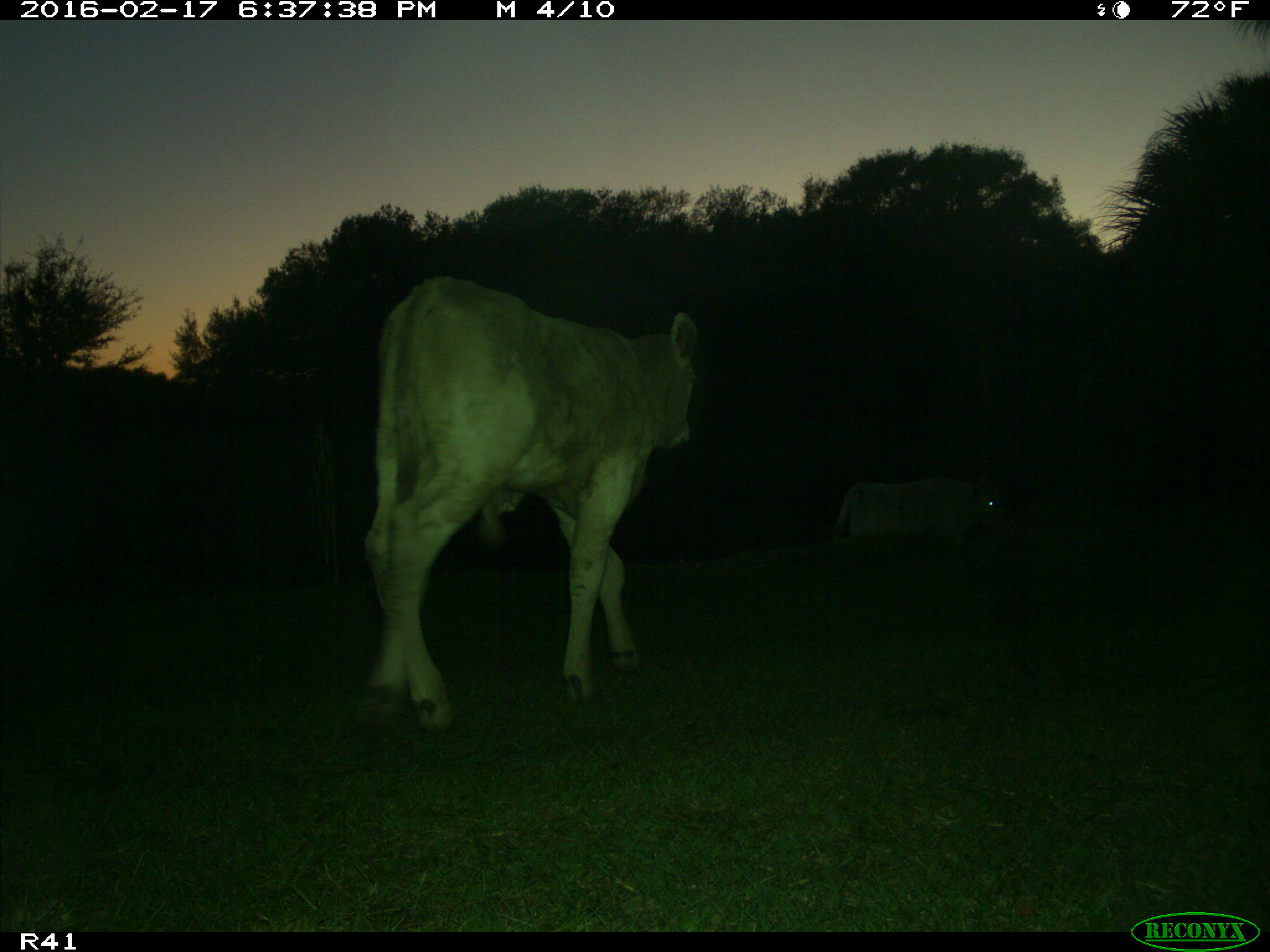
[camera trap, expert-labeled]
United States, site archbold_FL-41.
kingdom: Animalia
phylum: Chordata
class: Mammalia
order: Artiodactyla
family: Bovidae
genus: Bos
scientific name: Bos taurus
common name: domestic cow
Bos taurus (domestic cow).